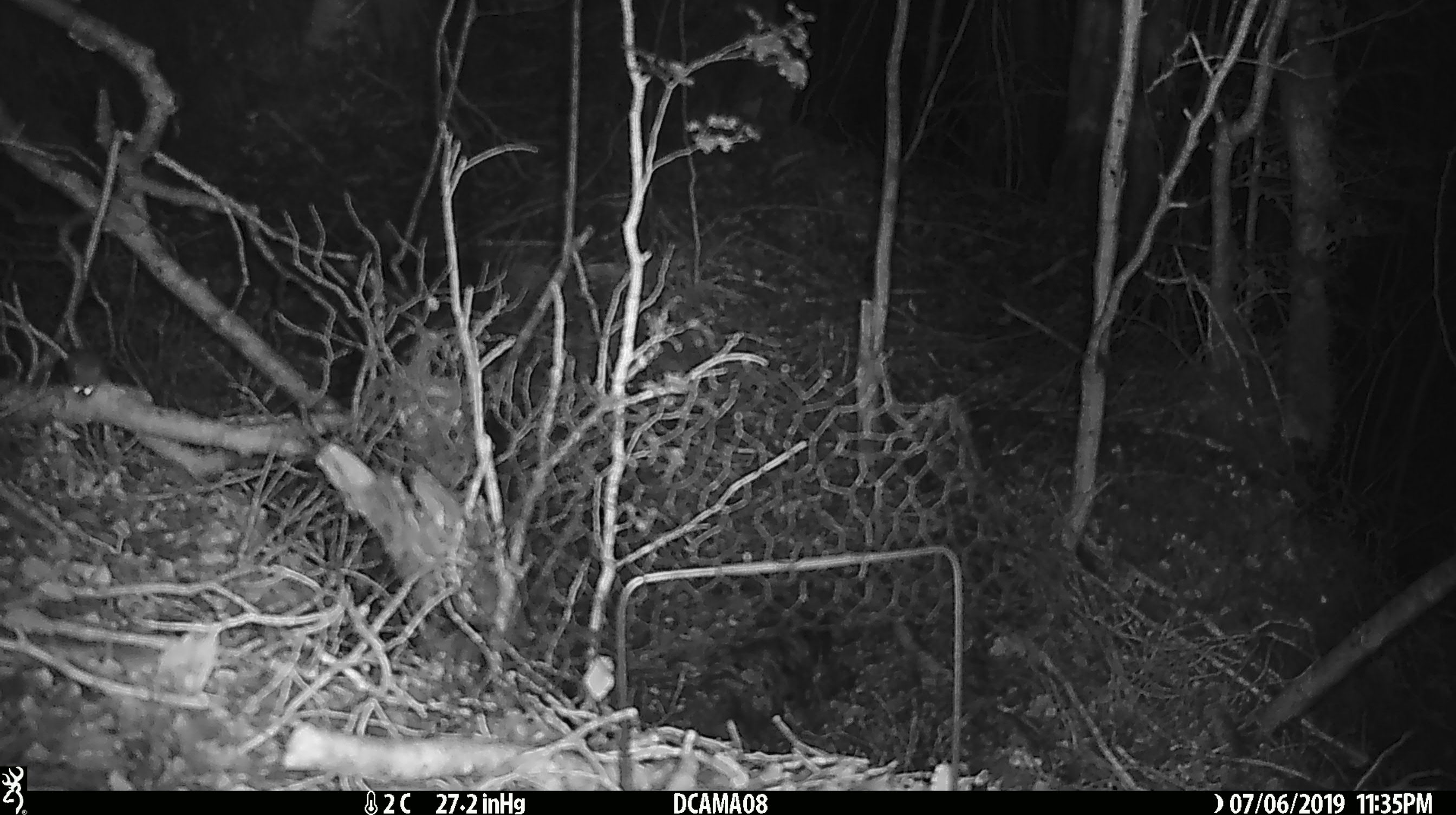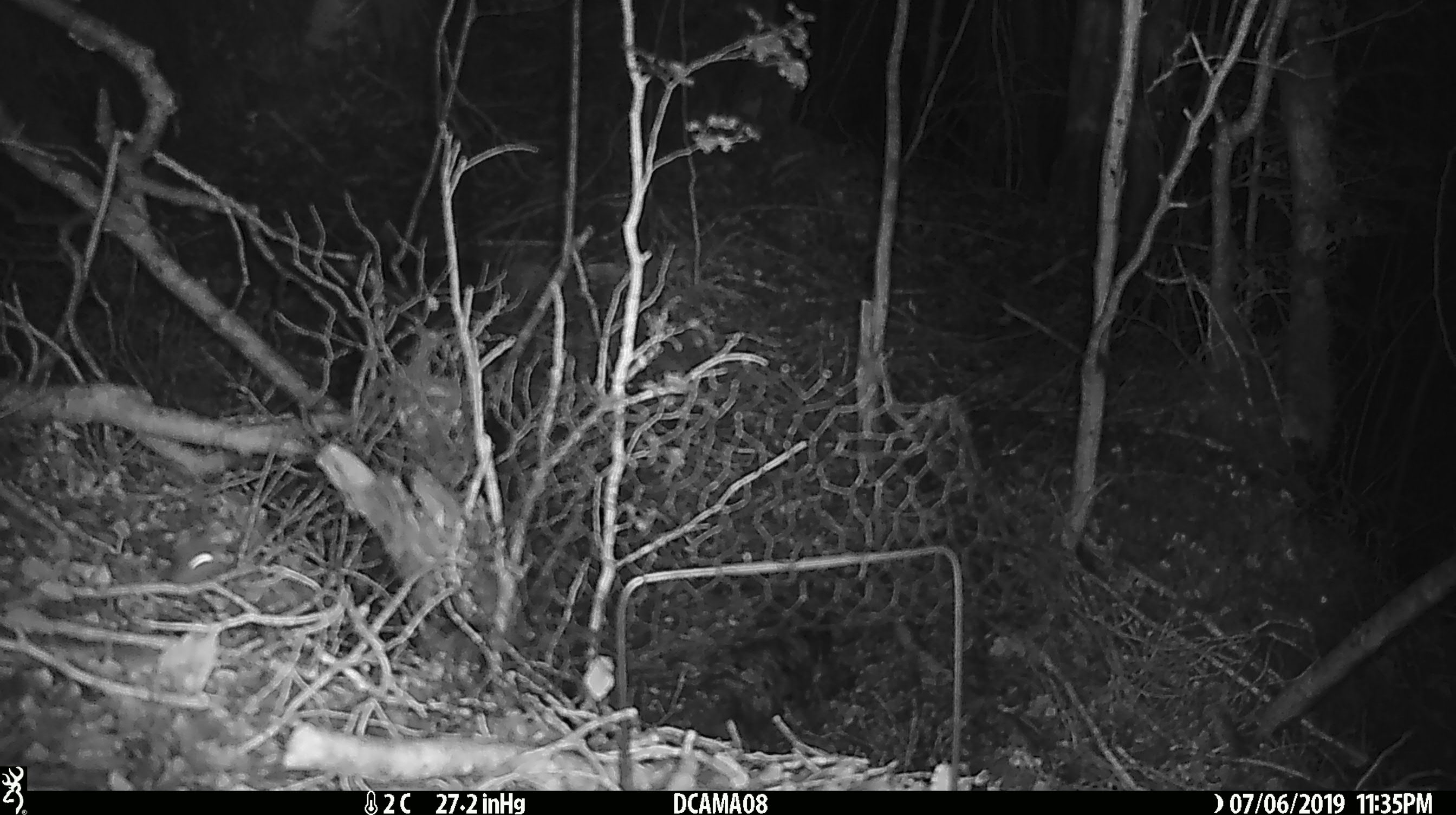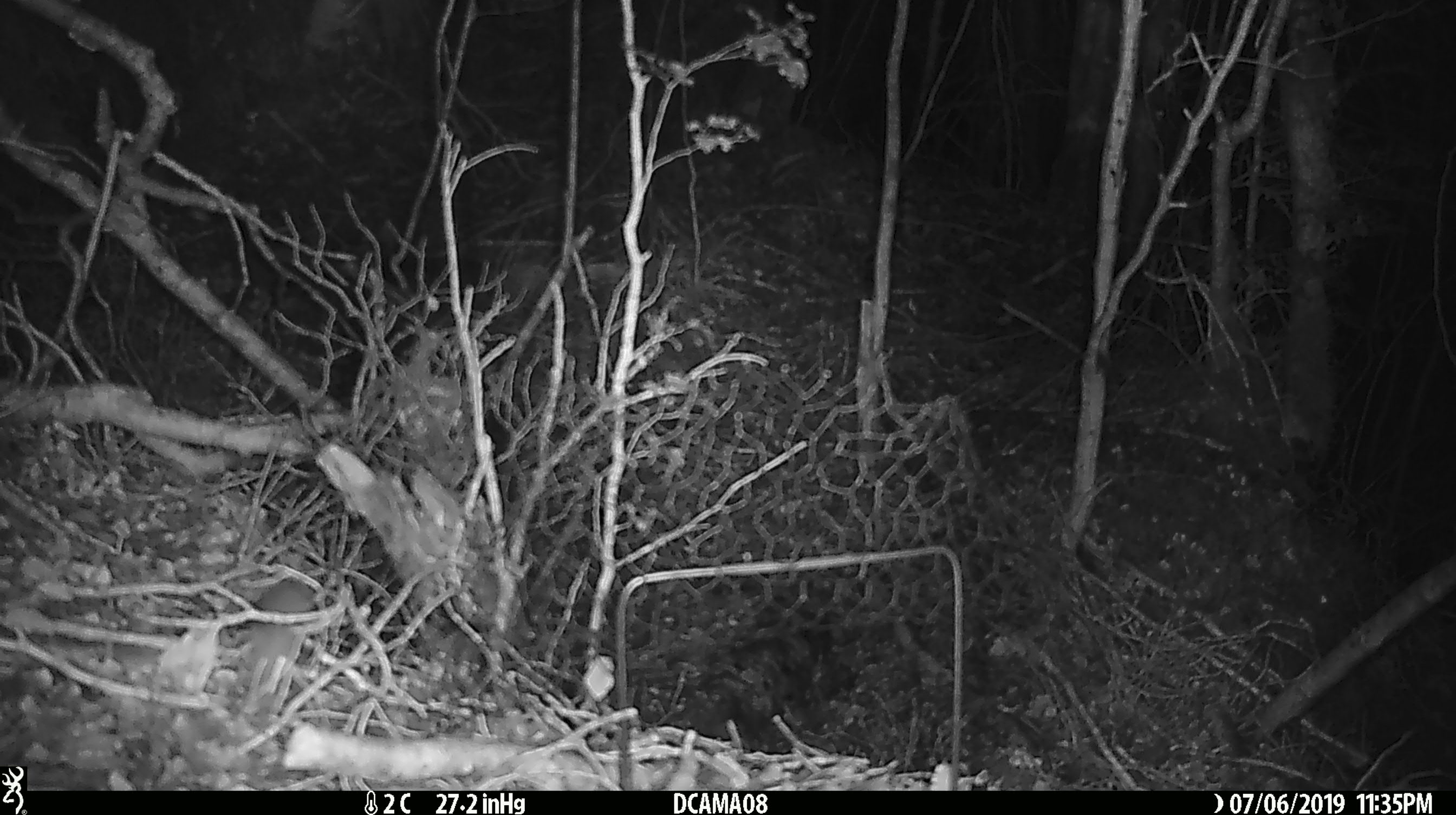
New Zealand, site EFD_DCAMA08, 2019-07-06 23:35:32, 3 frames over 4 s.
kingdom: Animalia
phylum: Chordata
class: Mammalia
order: Rodentia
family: Muridae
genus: Mus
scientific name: Mus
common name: mouse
Mouse (Mus).